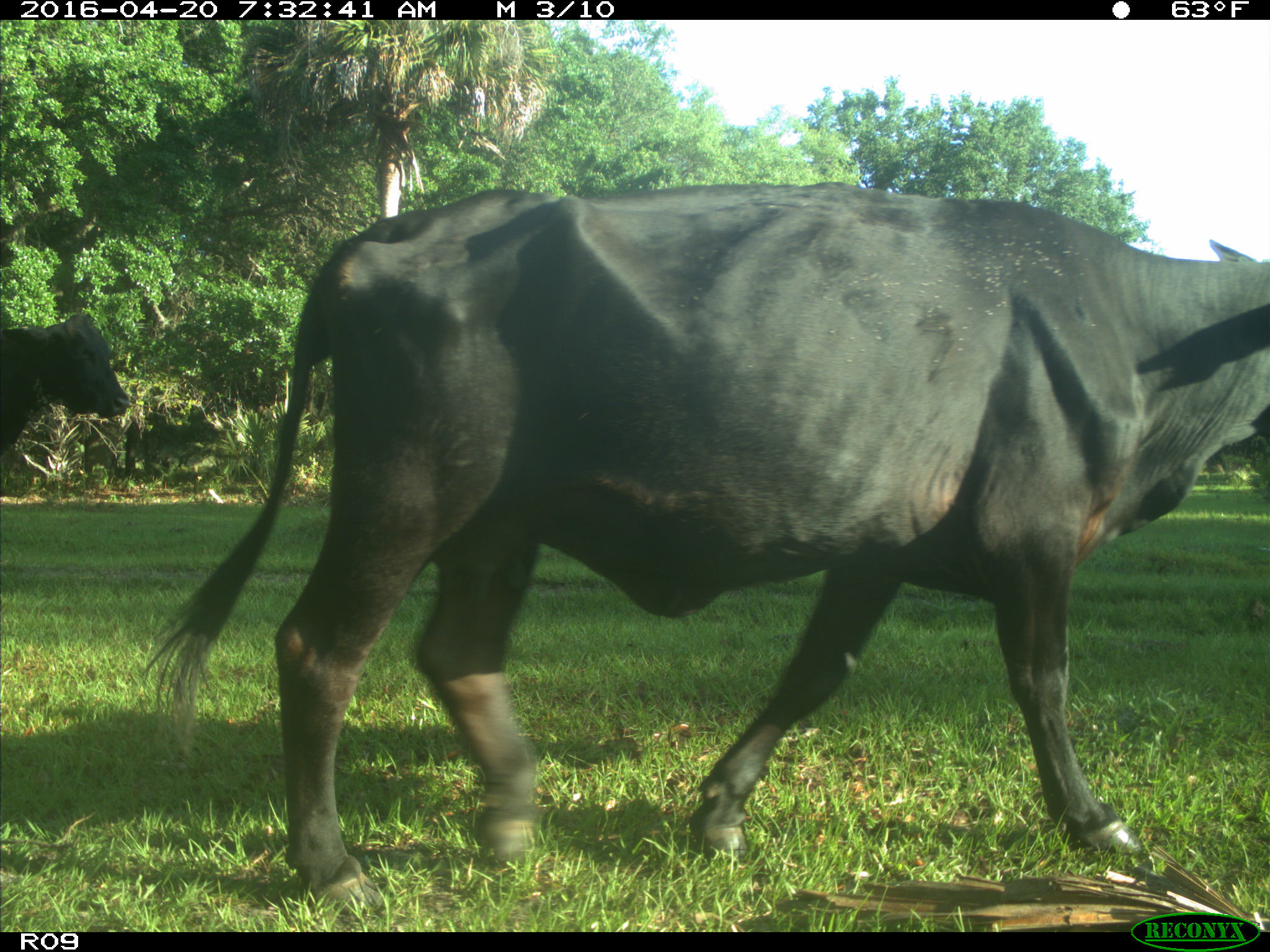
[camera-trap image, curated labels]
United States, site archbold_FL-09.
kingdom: Animalia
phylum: Chordata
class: Mammalia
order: Artiodactyla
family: Bovidae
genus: Bos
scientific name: Bos taurus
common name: domestic cow